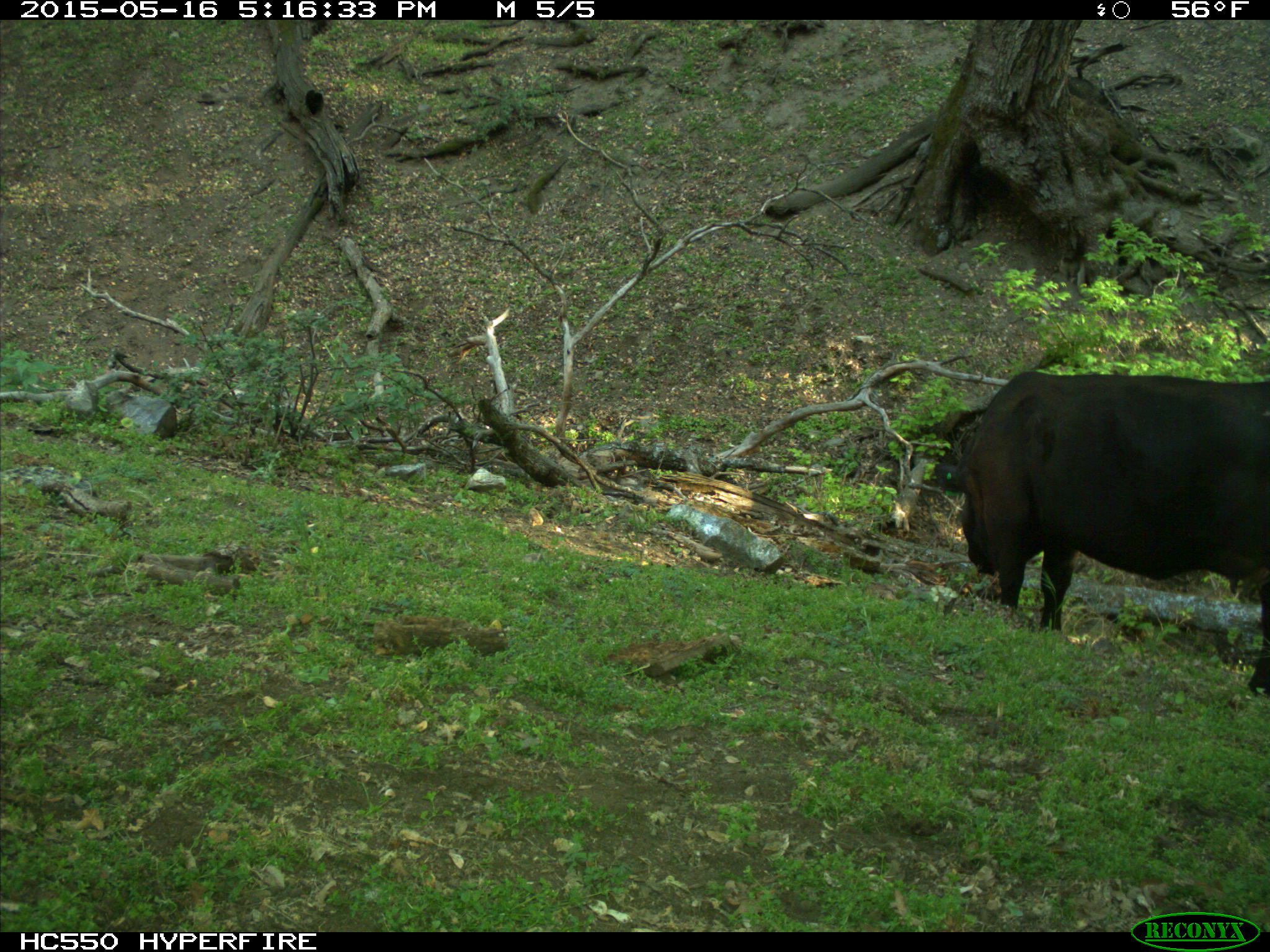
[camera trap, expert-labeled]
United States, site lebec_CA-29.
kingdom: Animalia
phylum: Chordata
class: Mammalia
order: Artiodactyla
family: Bovidae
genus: Bos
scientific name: Bos taurus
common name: domestic cow